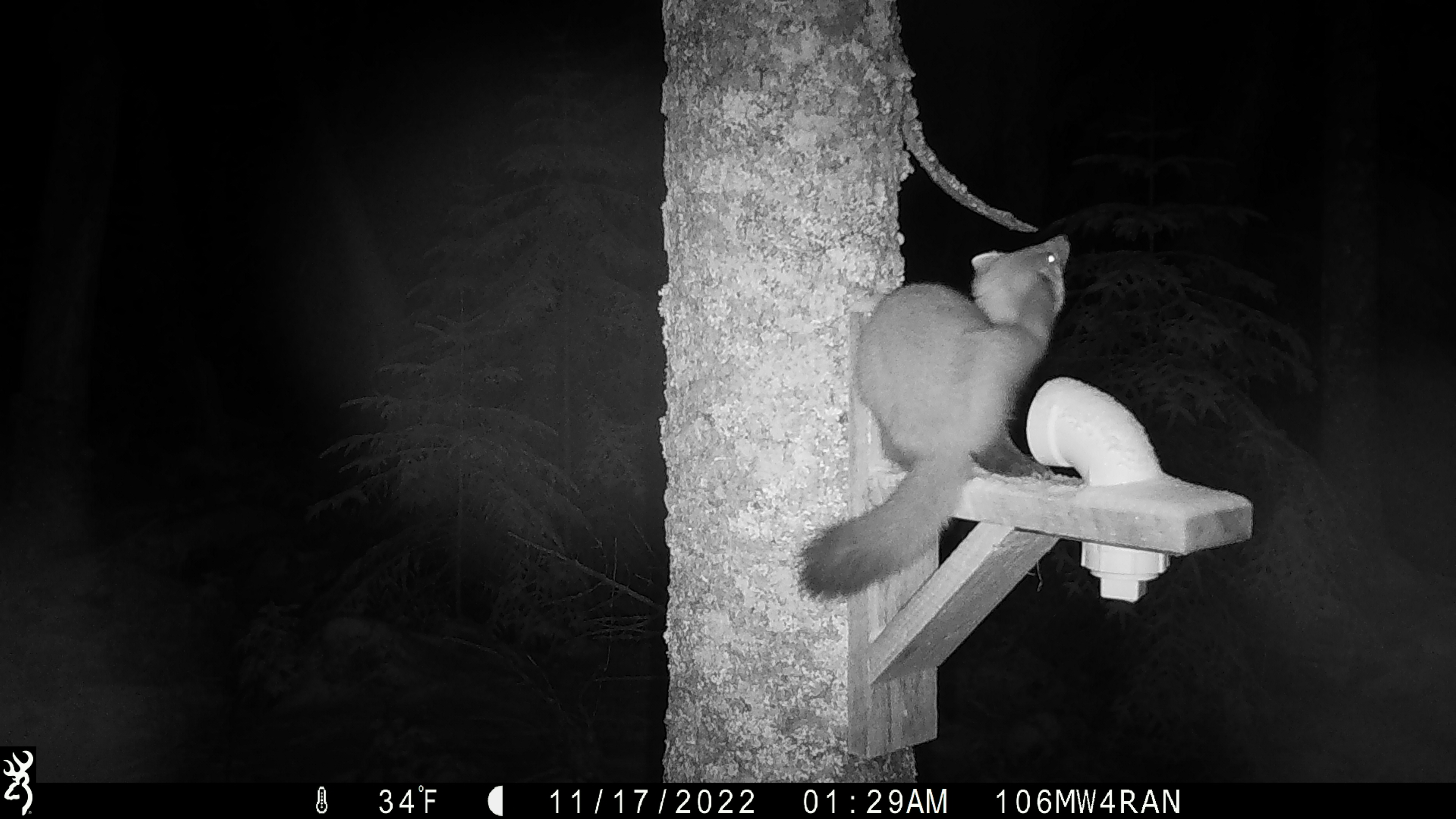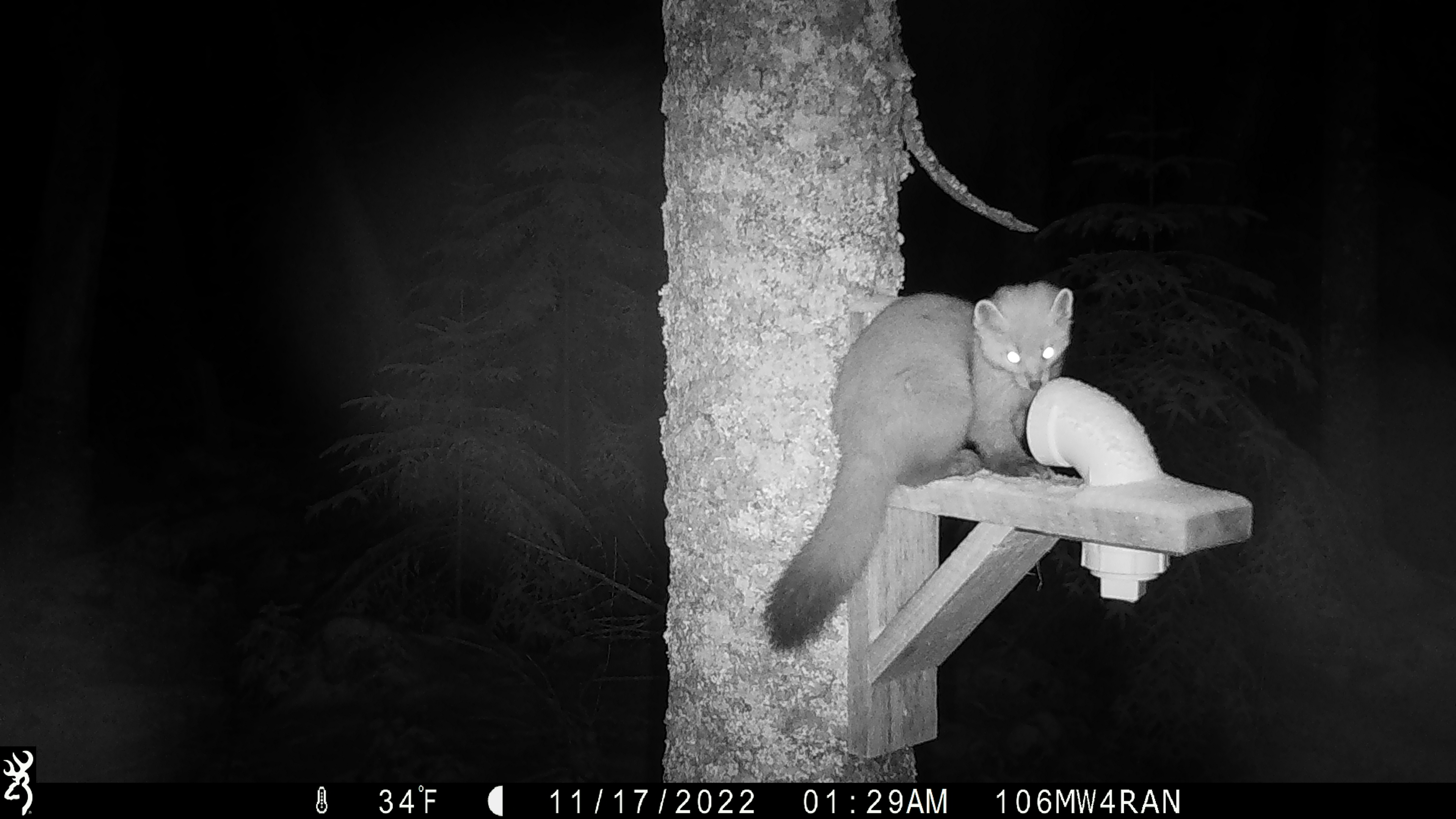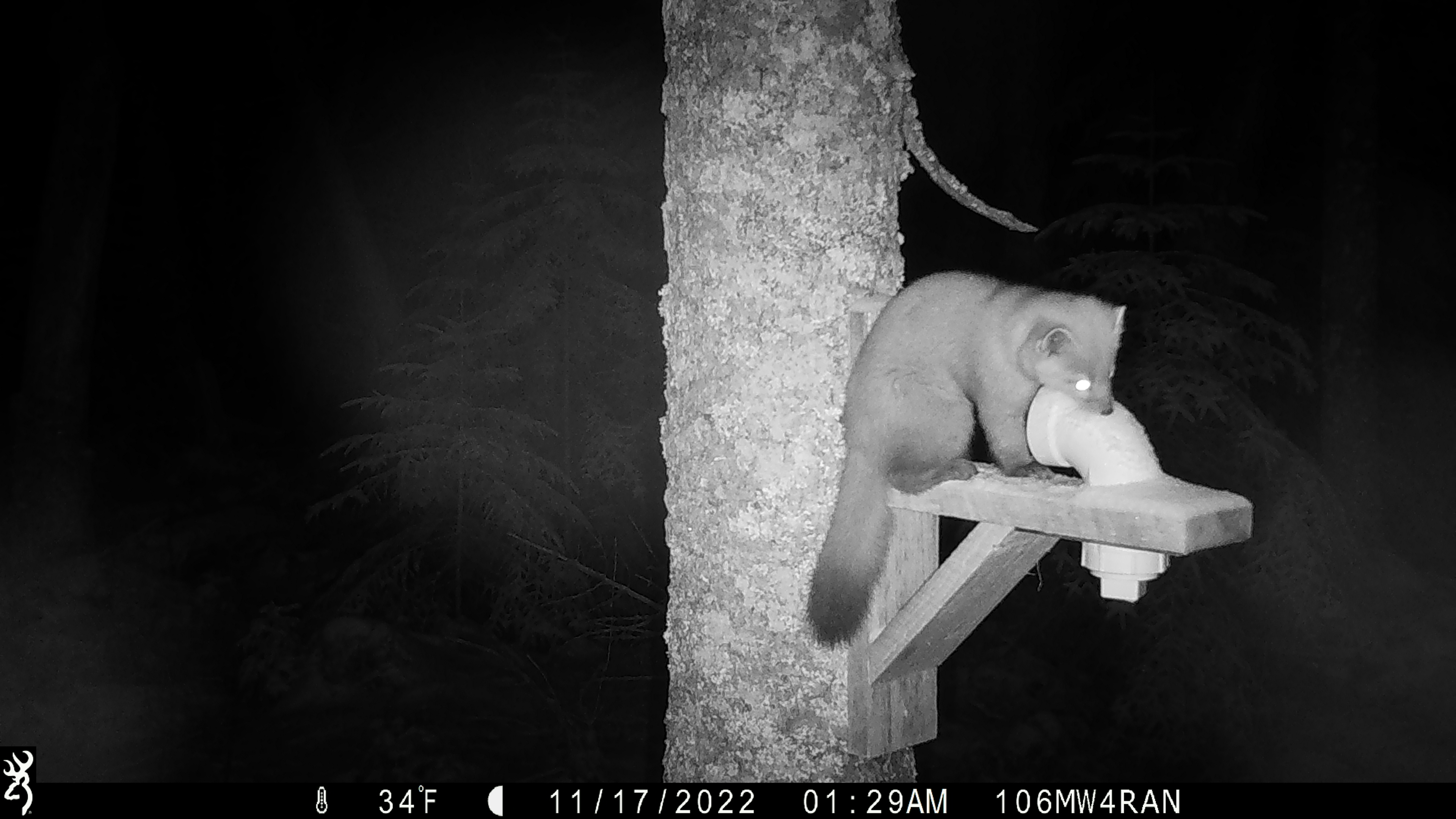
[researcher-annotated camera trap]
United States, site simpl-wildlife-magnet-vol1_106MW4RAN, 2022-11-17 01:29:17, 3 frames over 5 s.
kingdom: Animalia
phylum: Chordata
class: Mammalia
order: Carnivora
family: Mustelidae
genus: Martes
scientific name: Martes americana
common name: american marten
American marten (Martes americana).